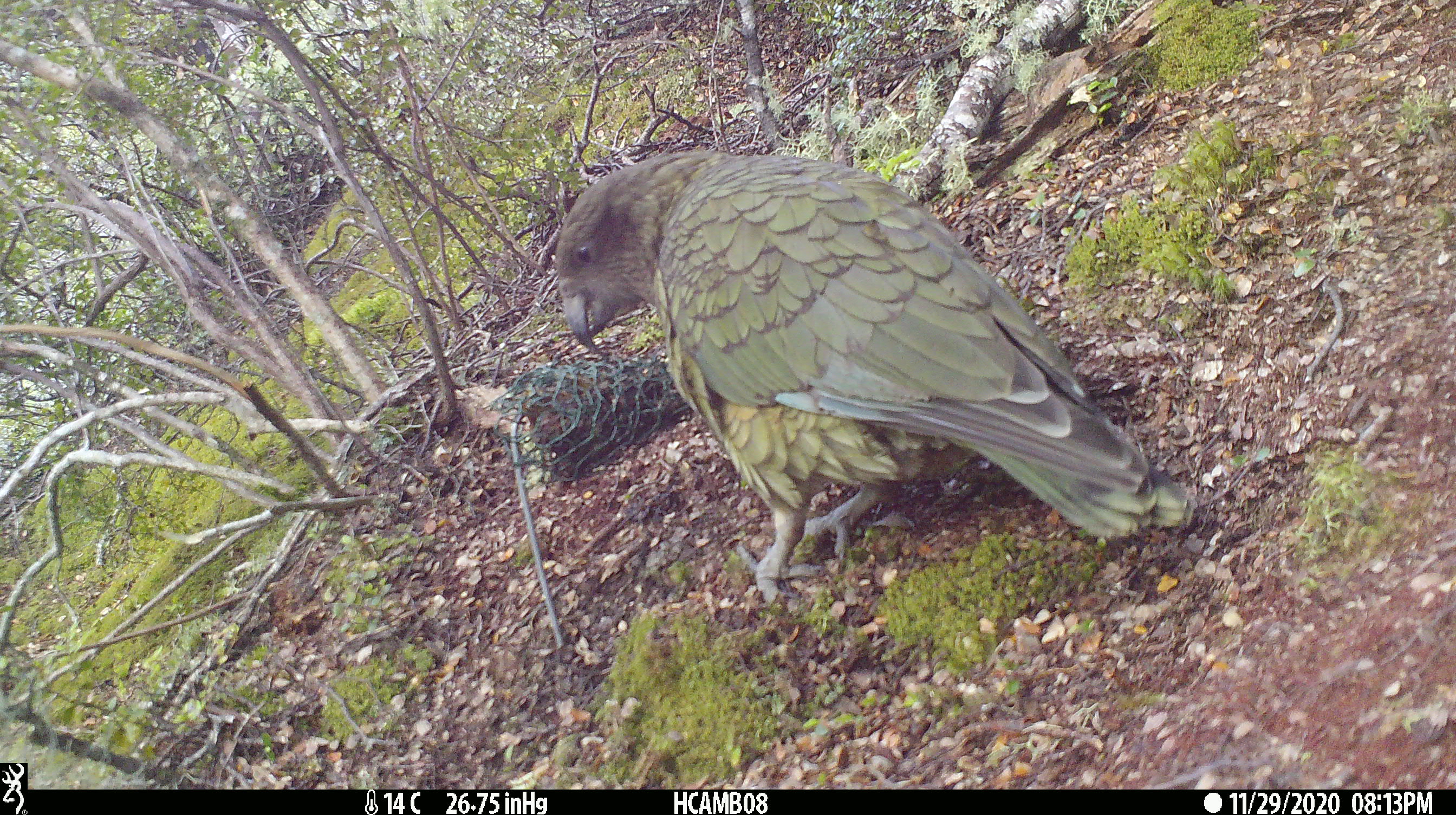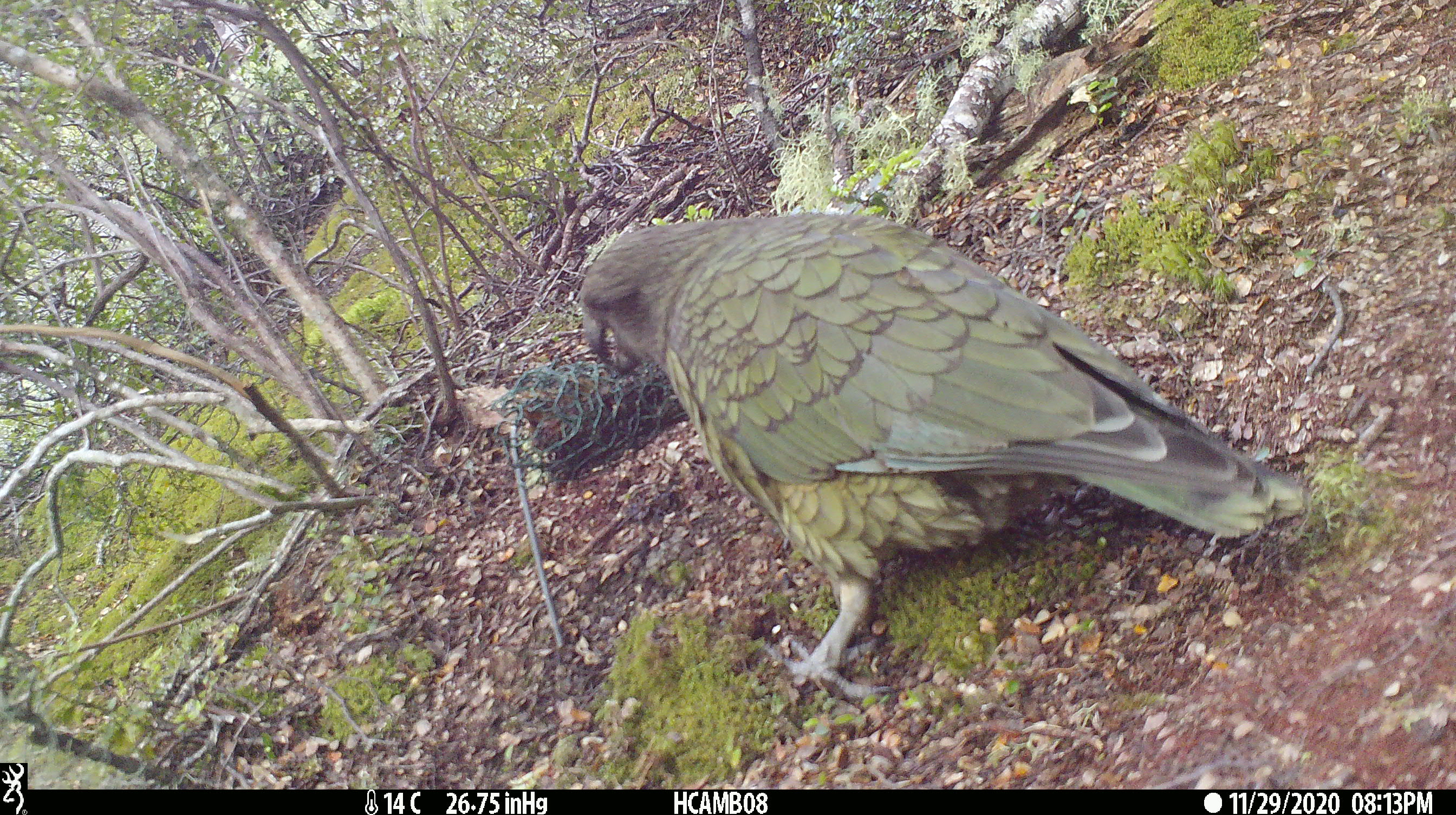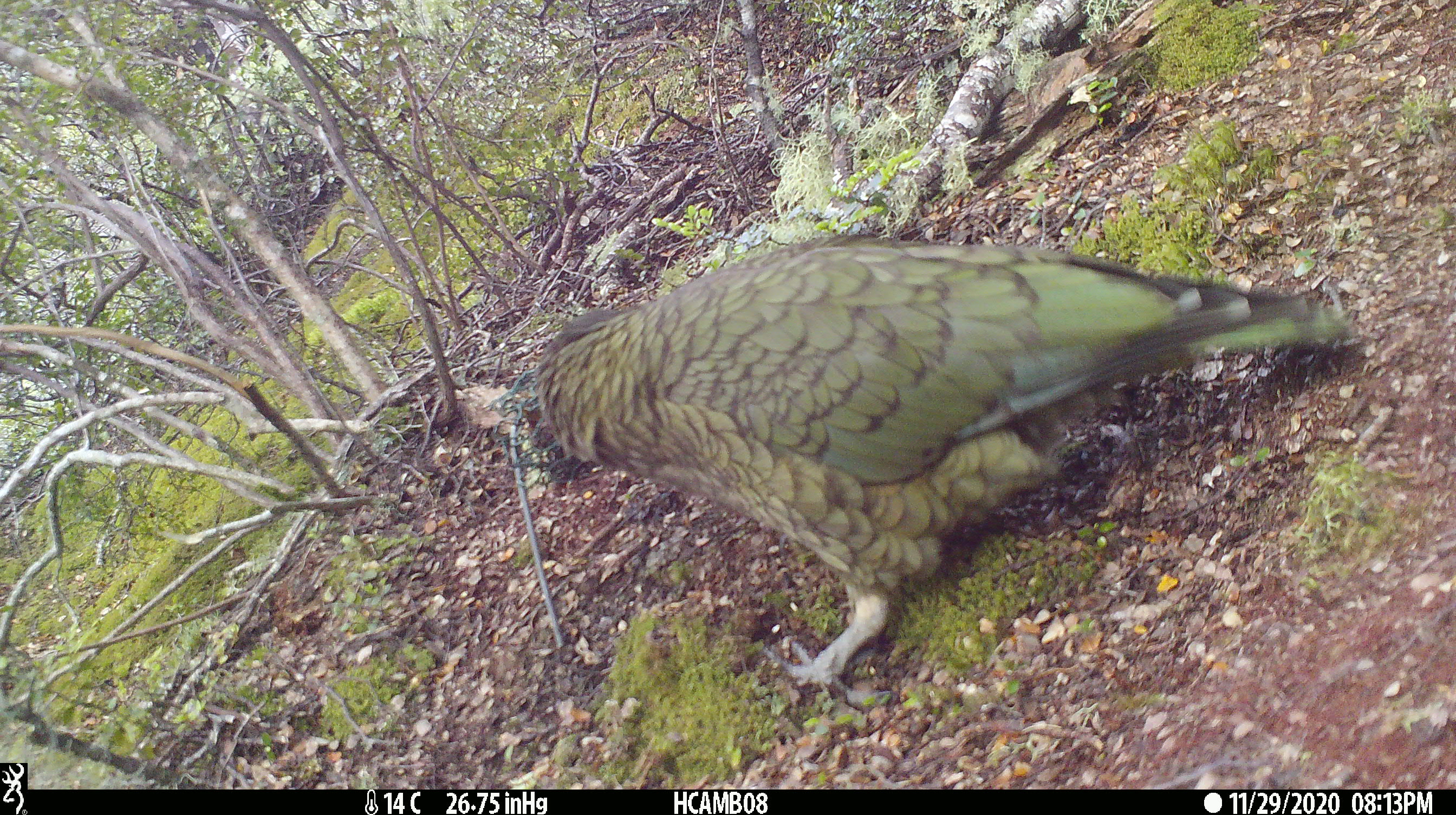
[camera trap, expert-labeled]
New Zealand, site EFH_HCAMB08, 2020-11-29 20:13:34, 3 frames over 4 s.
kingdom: Animalia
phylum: Chordata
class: Aves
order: Psittaciformes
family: Strigopidae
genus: Nestor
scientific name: Nestor notabilis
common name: kea